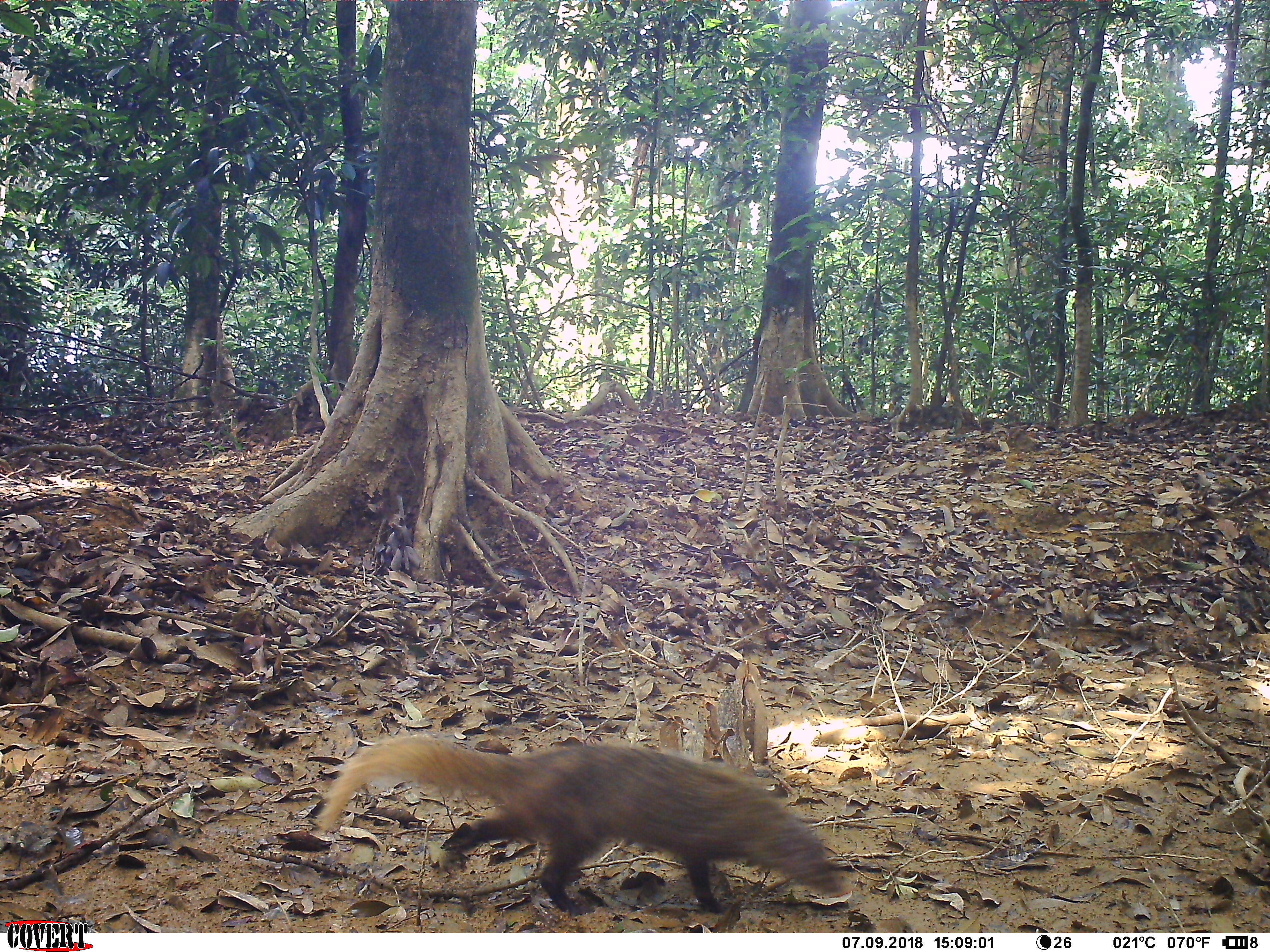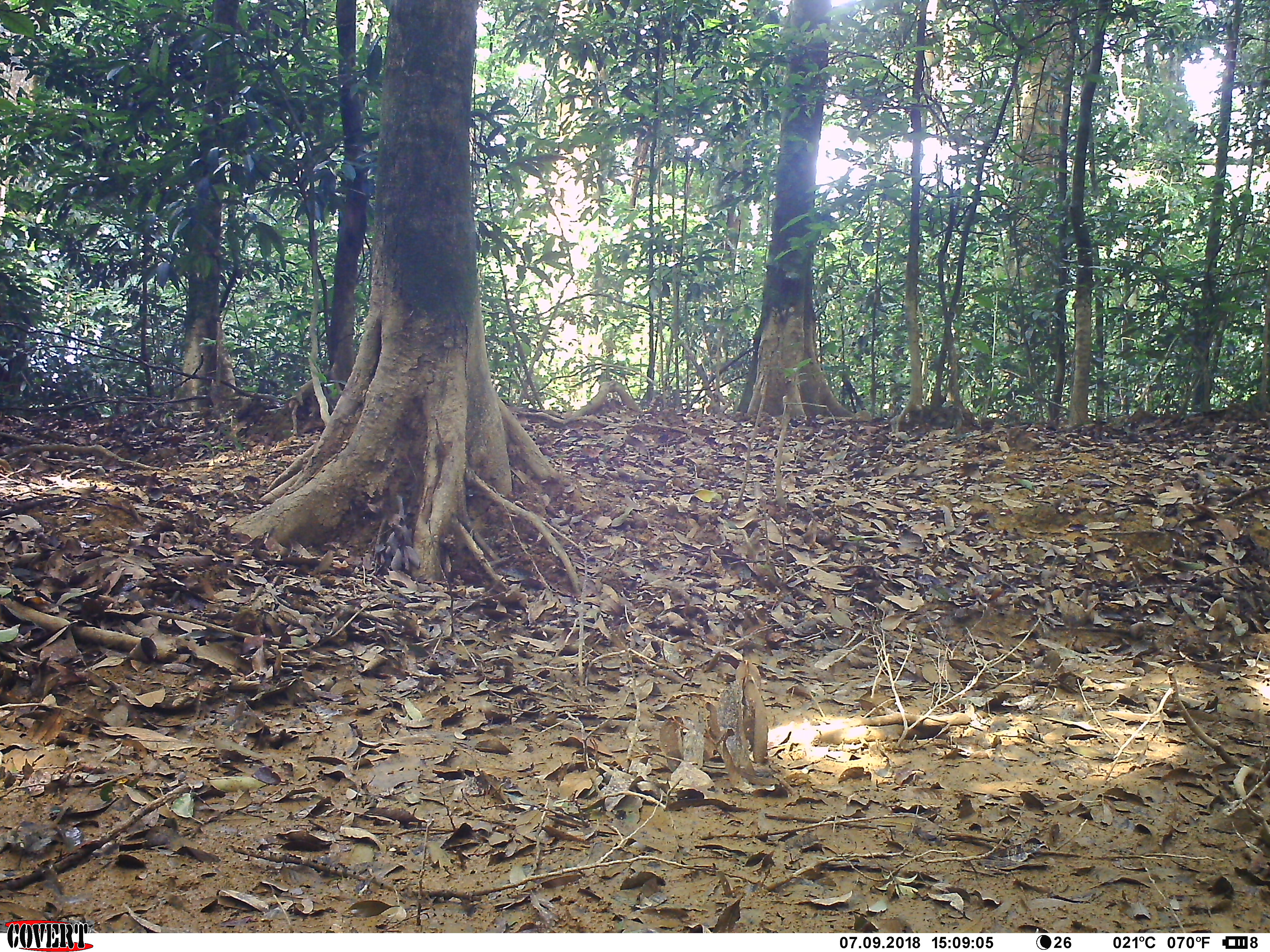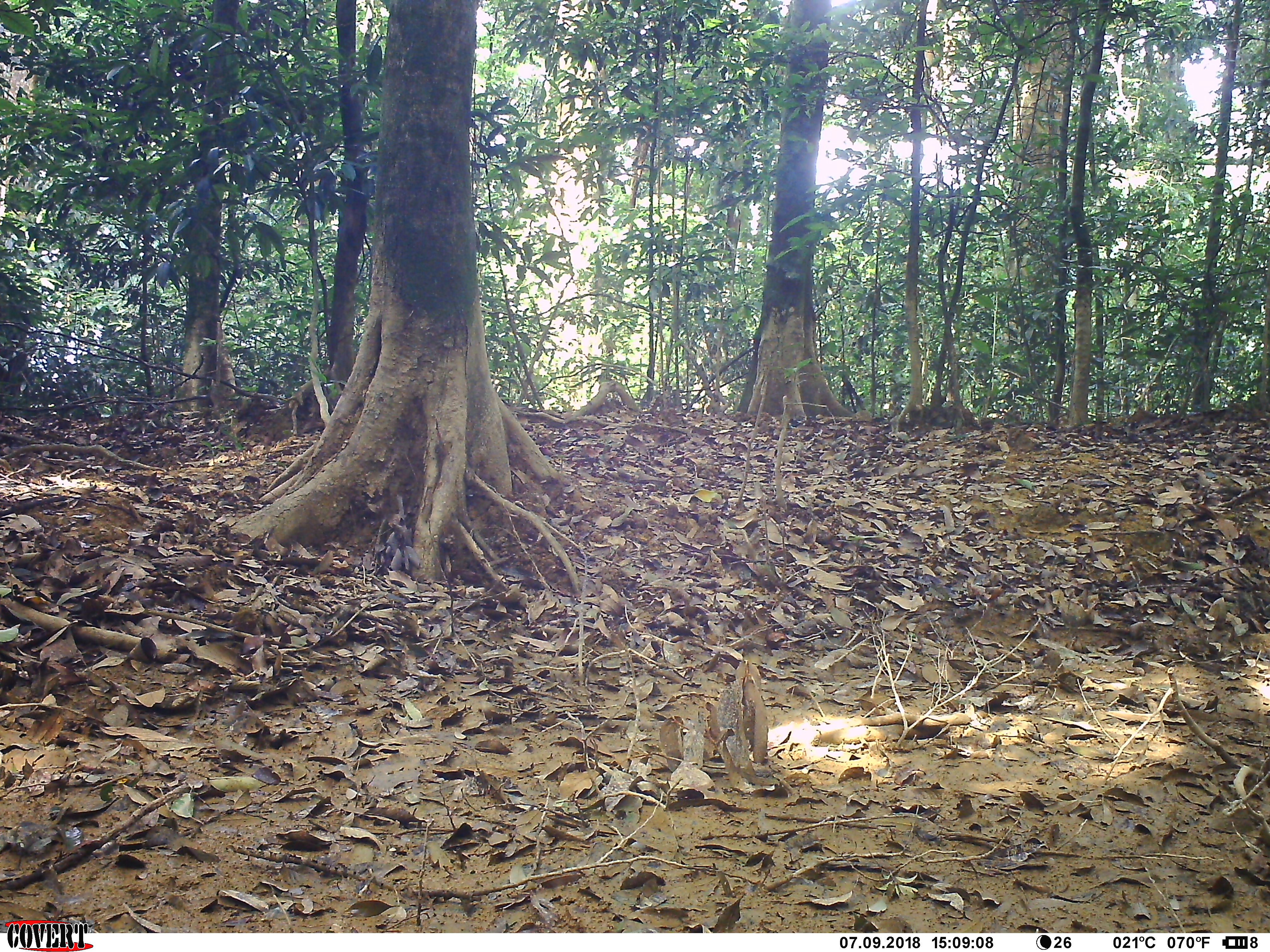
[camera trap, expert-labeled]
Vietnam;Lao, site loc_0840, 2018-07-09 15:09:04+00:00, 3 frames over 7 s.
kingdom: Animalia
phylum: Chordata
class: Mammalia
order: Carnivora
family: Herpestidae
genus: Urva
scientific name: Urva urva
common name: crab-eating mongoose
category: crab eating mongoose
Crab eating mongoose (crab-eating mongoose) (Urva urva). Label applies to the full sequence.